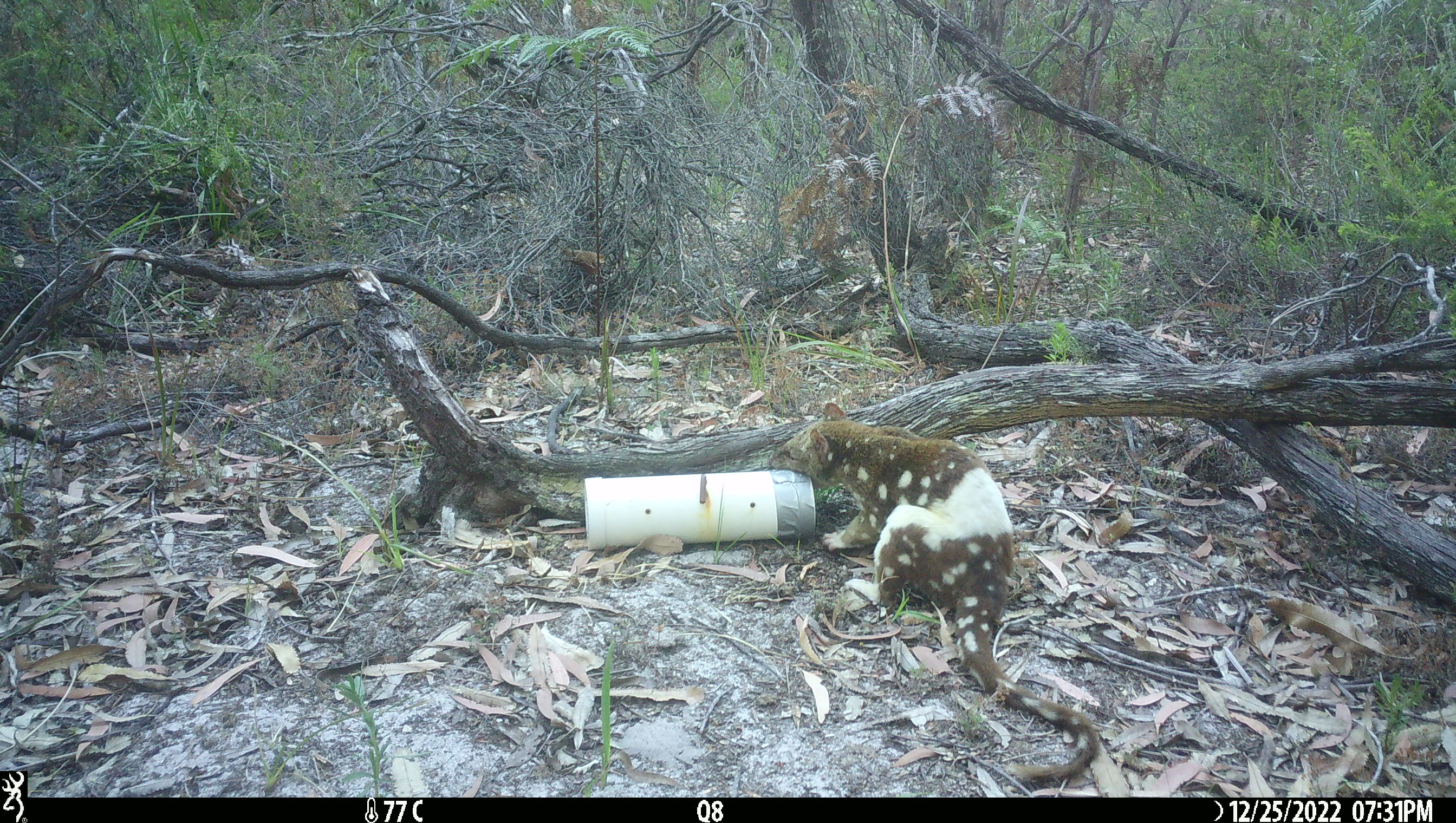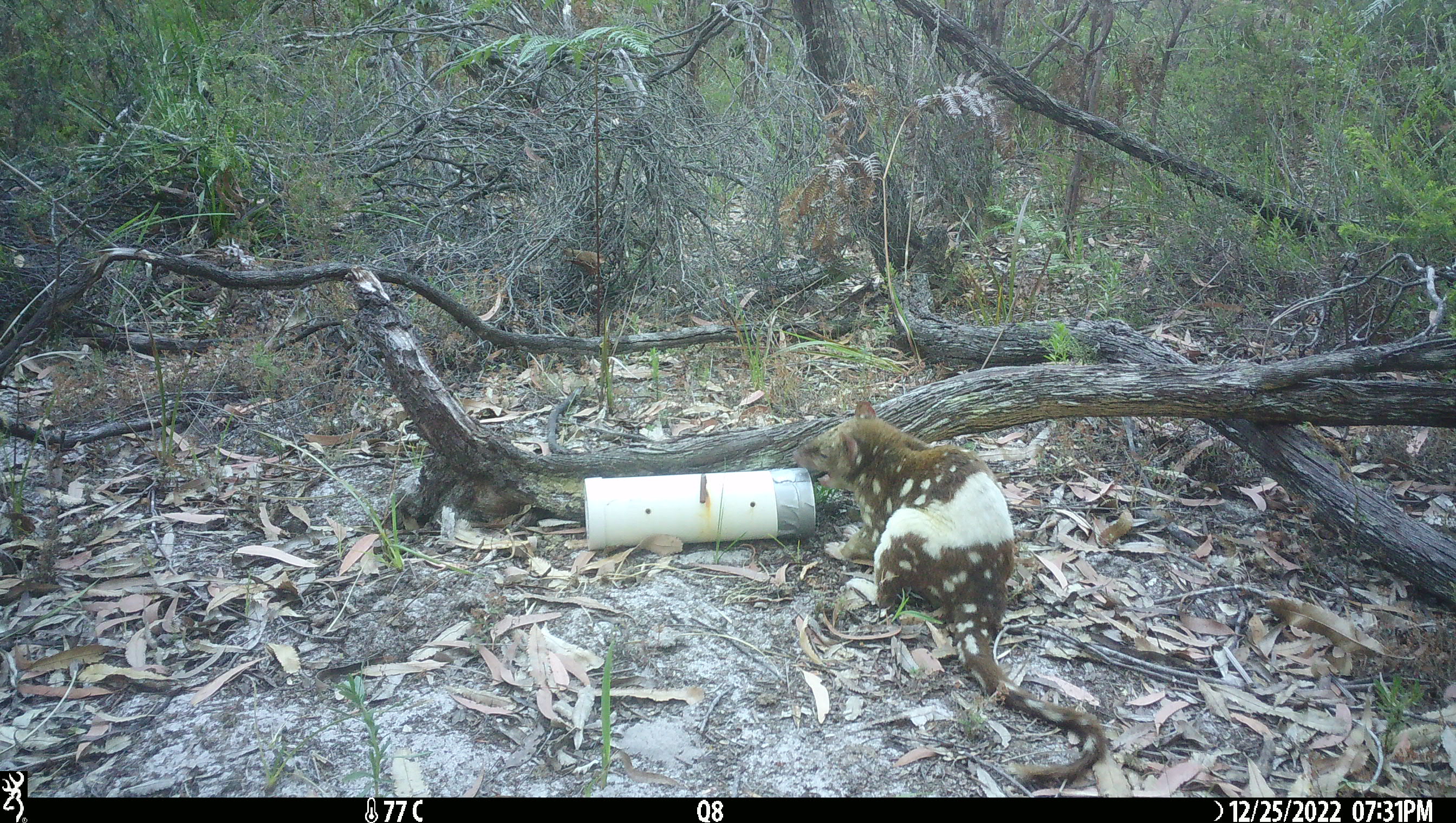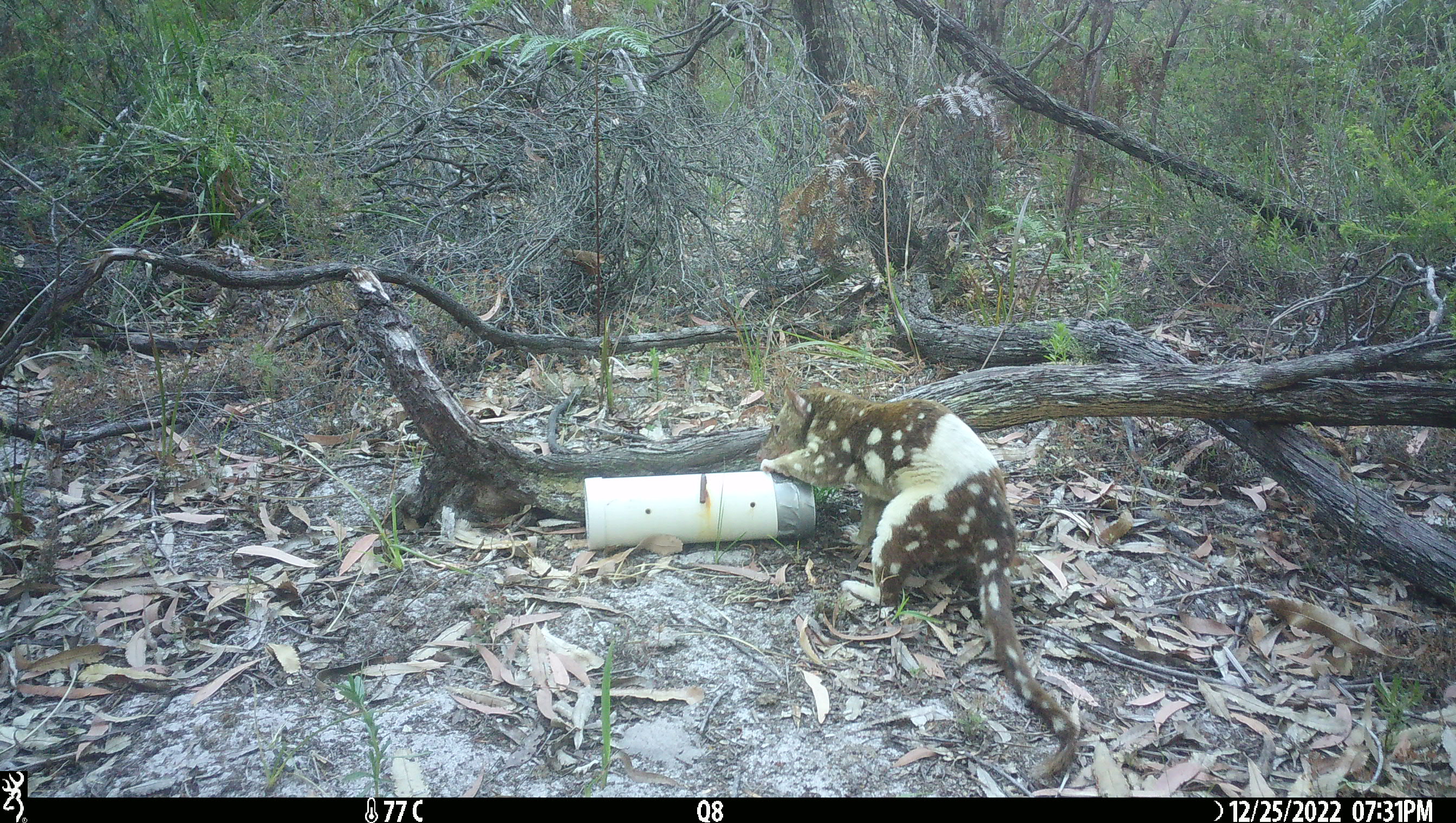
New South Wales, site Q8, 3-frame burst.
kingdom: Animalia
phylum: Chordata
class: Mammalia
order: Dasyuromorphia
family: Dasyuridae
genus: Dasyurus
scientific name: Dasyurus maculatus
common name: spotted-tailed quoll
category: quoll